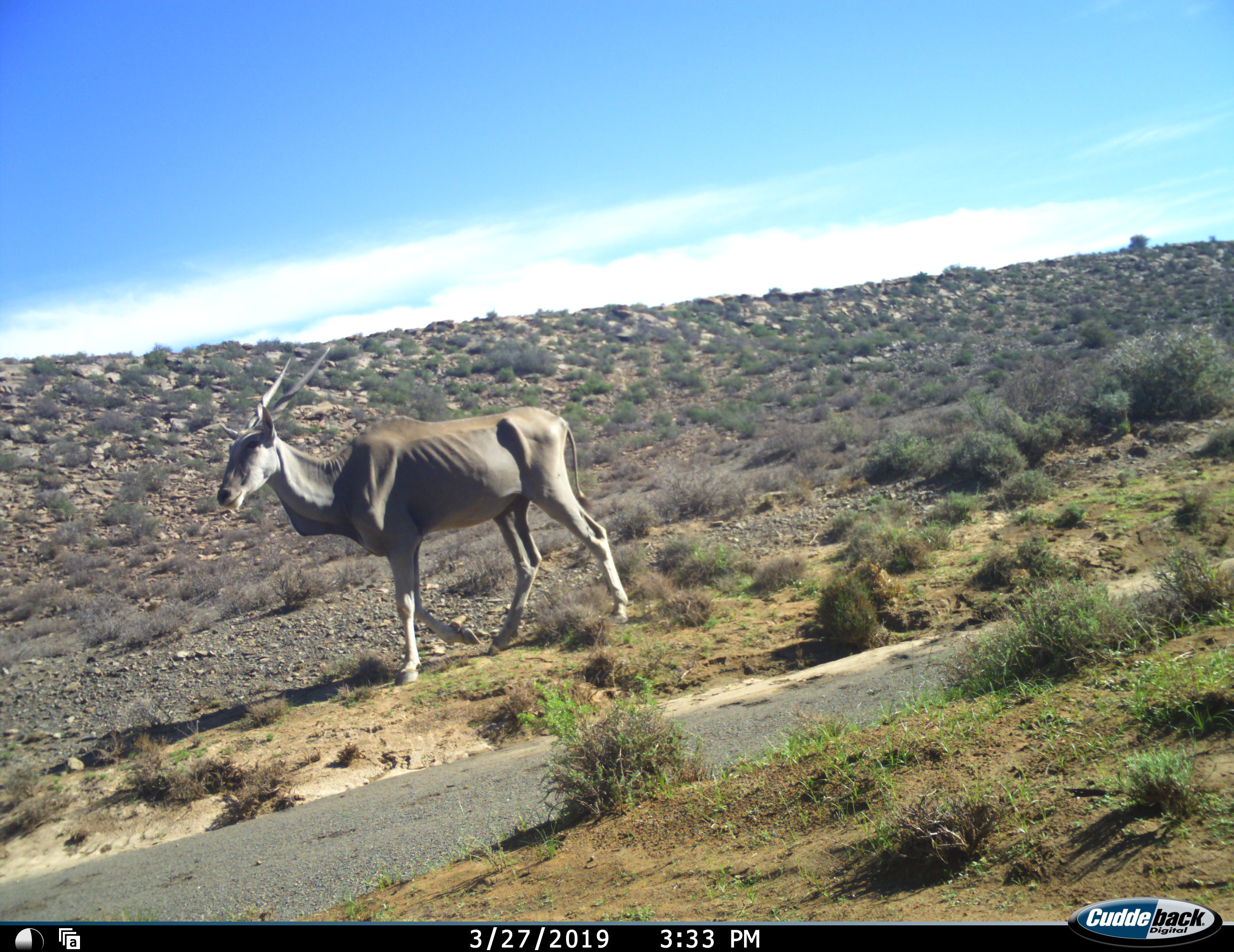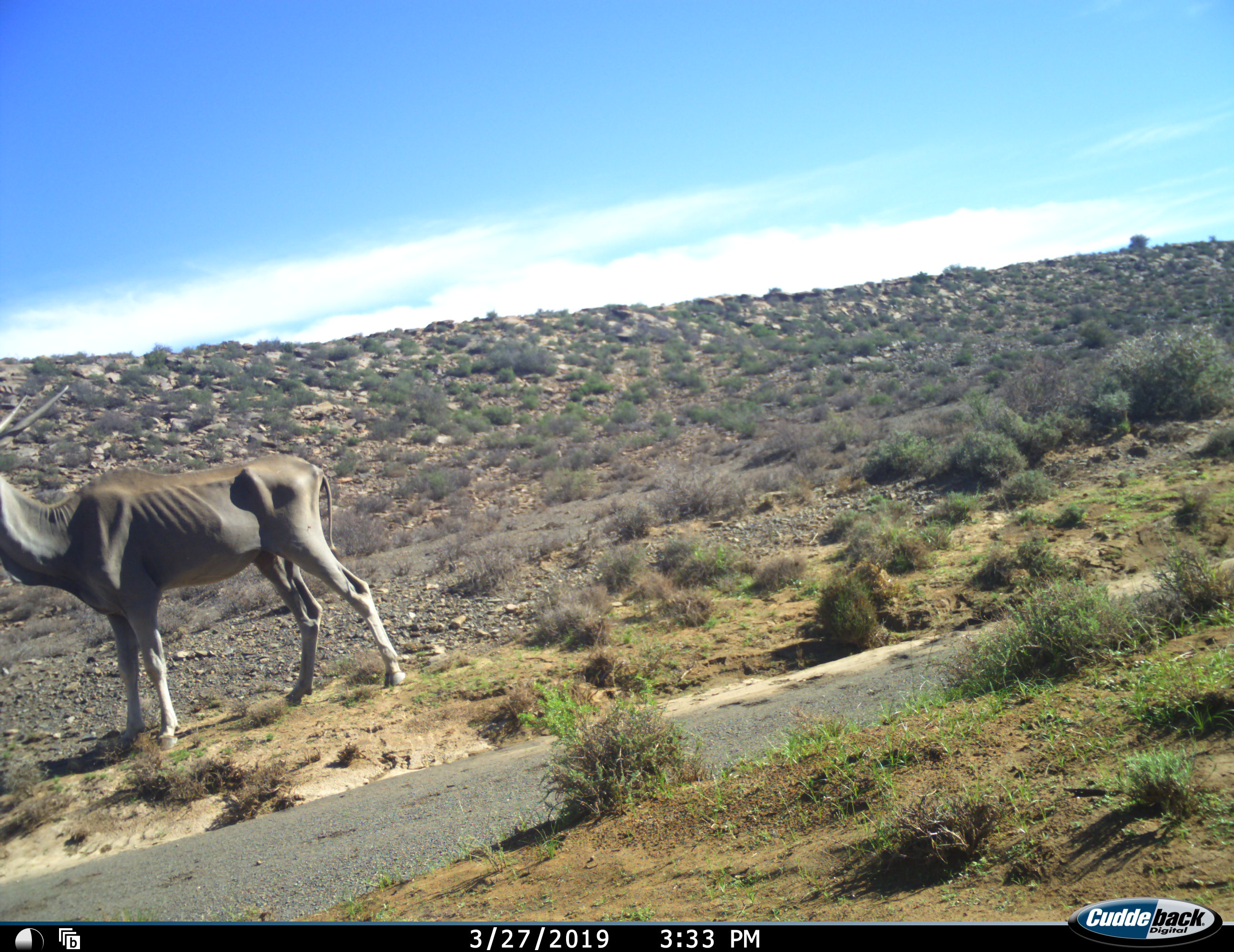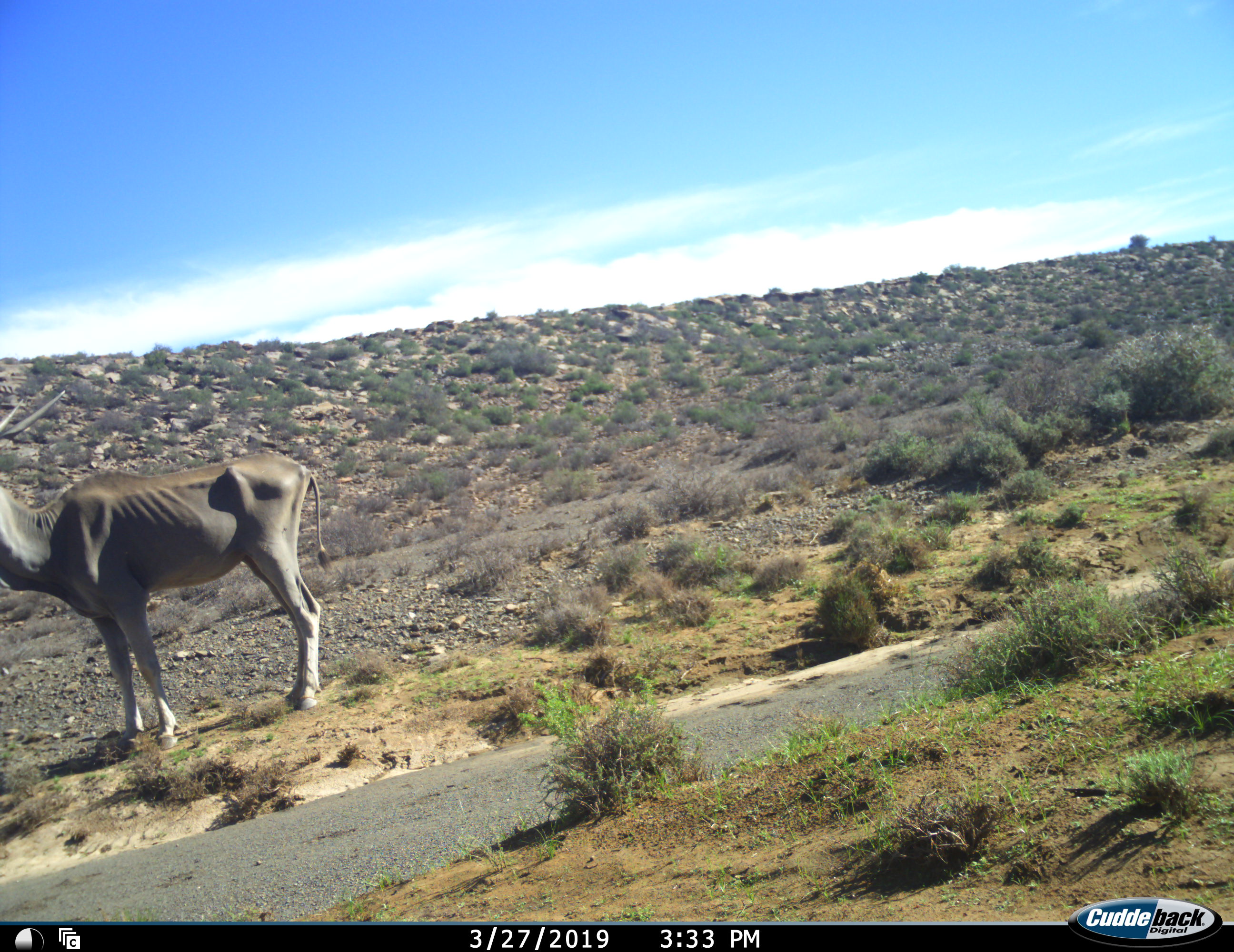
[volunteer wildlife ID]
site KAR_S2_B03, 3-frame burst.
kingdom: Animalia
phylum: Chordata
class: Mammalia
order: Artiodactyla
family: Bovidae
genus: Tragelaphus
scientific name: Tragelaphus oryx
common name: eland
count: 1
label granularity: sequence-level